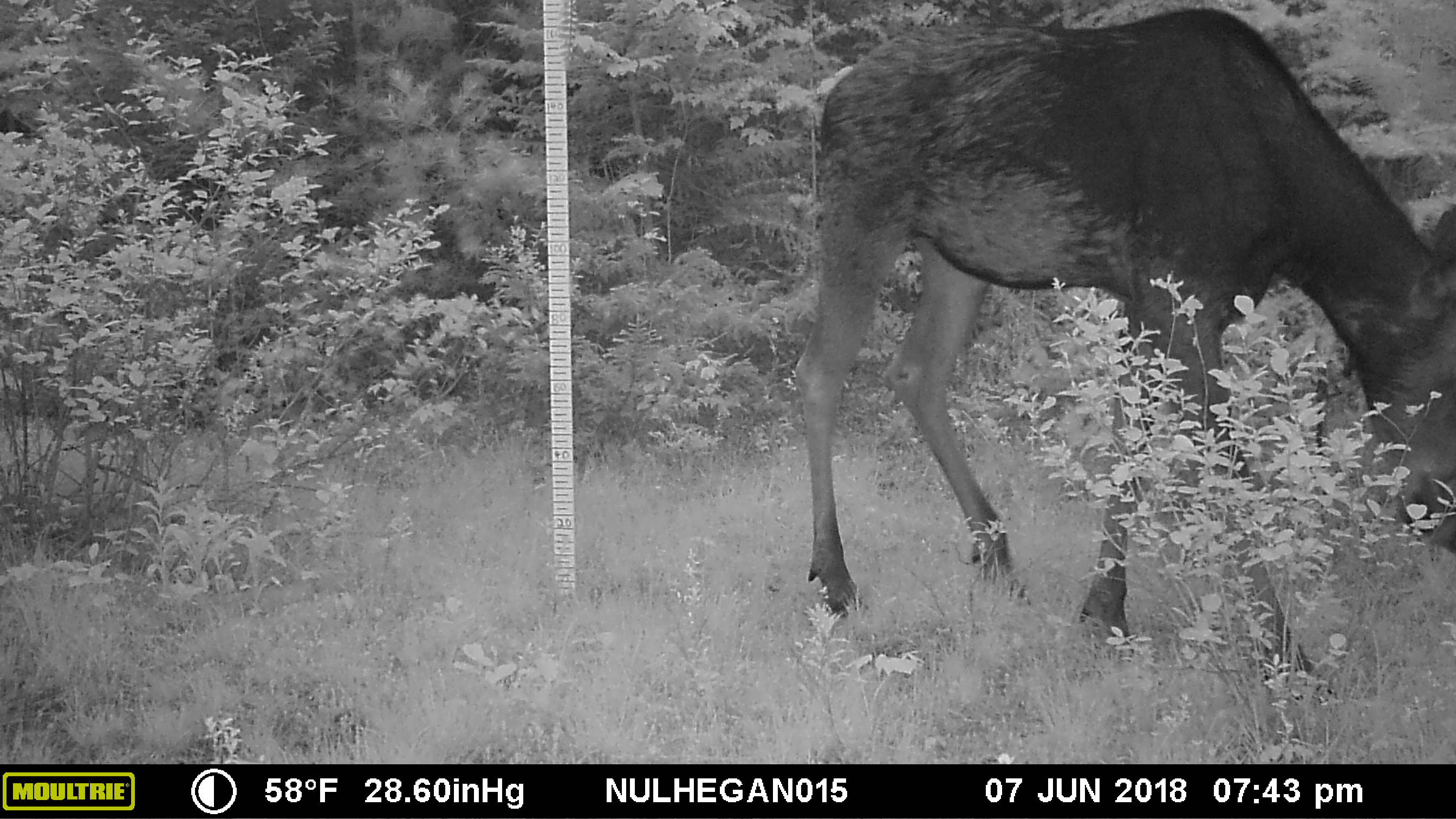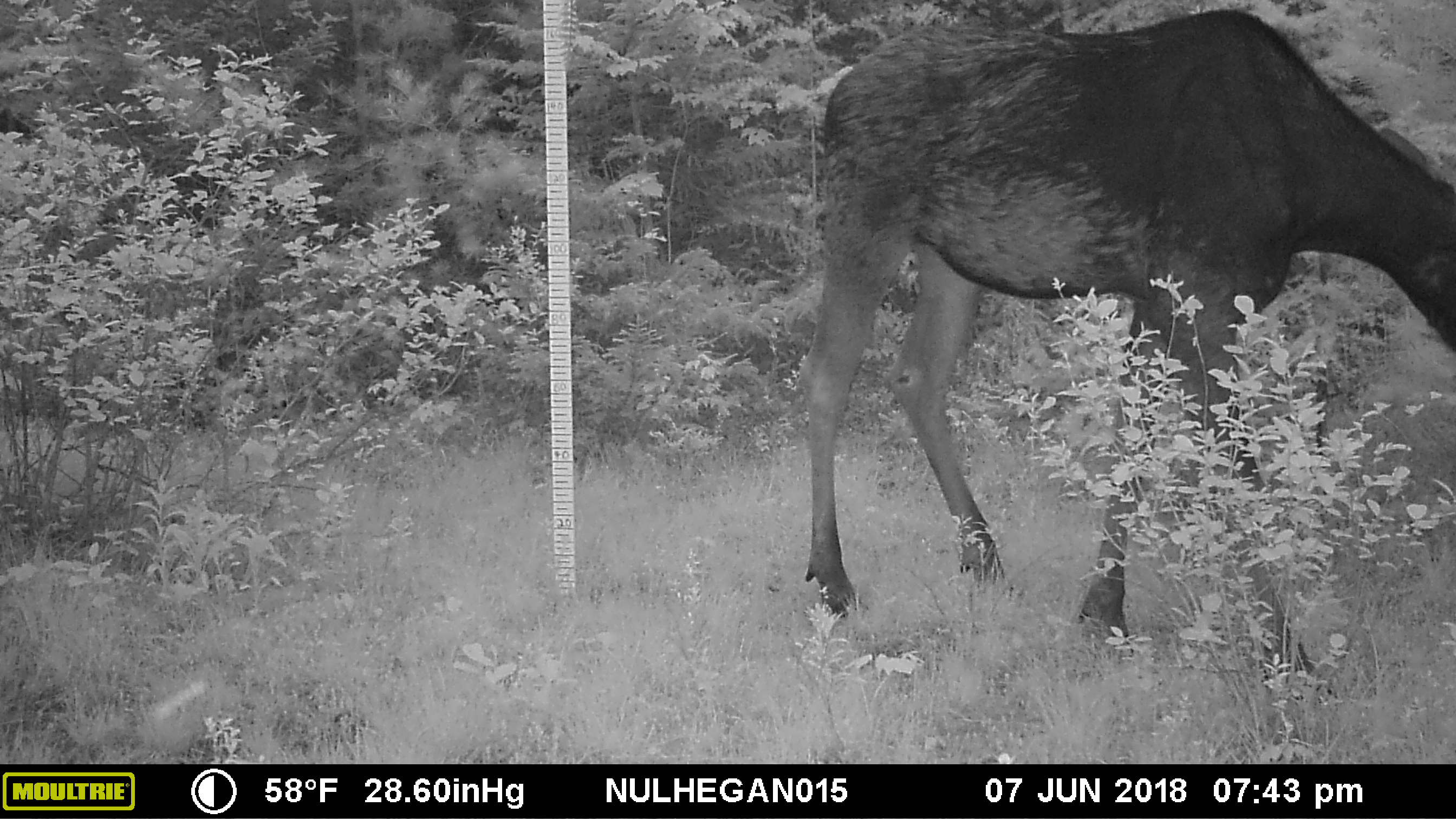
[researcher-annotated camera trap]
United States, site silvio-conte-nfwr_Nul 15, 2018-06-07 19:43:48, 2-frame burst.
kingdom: Animalia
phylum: Chordata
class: Mammalia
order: Artiodactyla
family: Cervidae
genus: Alces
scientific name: Alces alces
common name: moose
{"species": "moose (Alces alces)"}